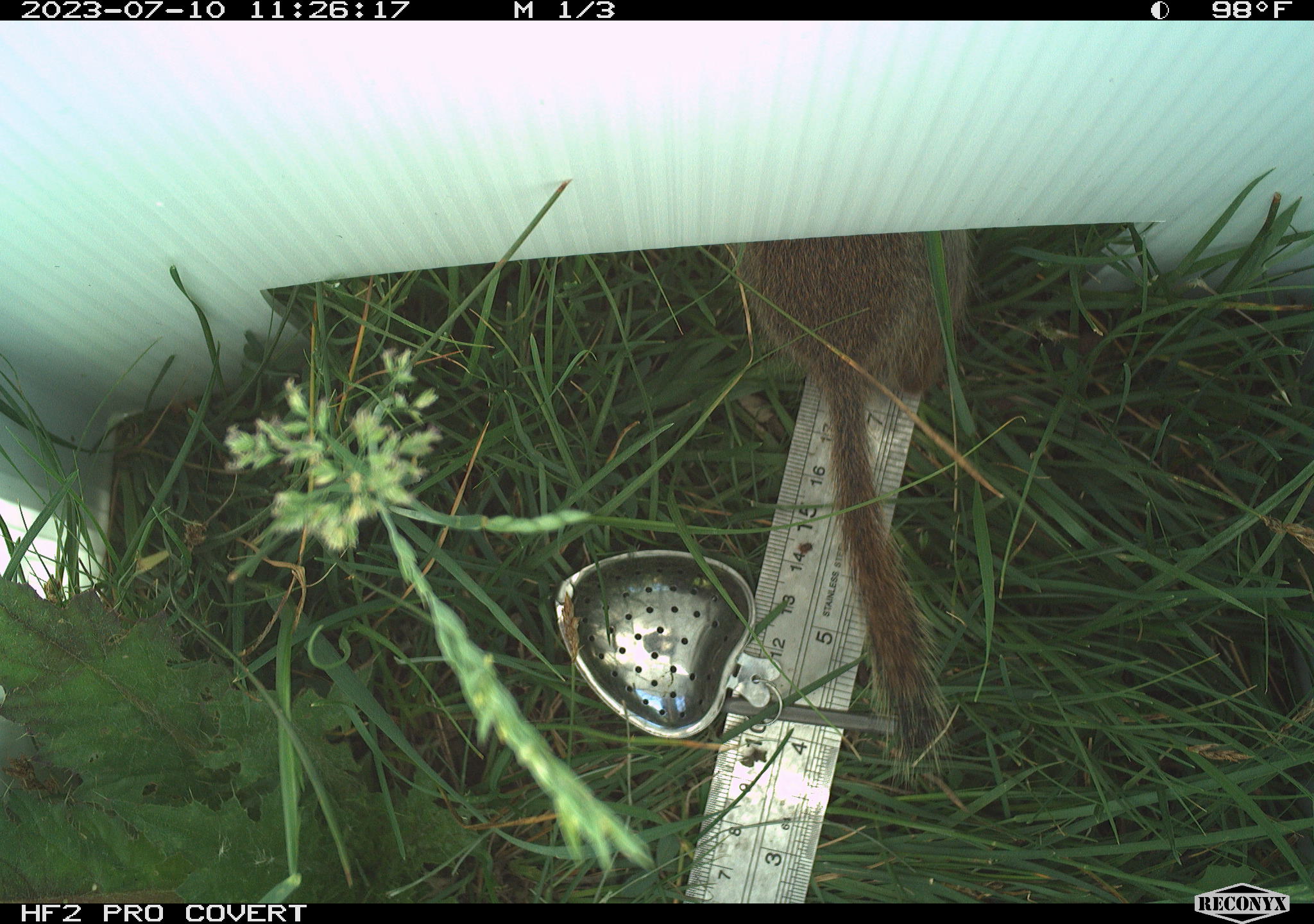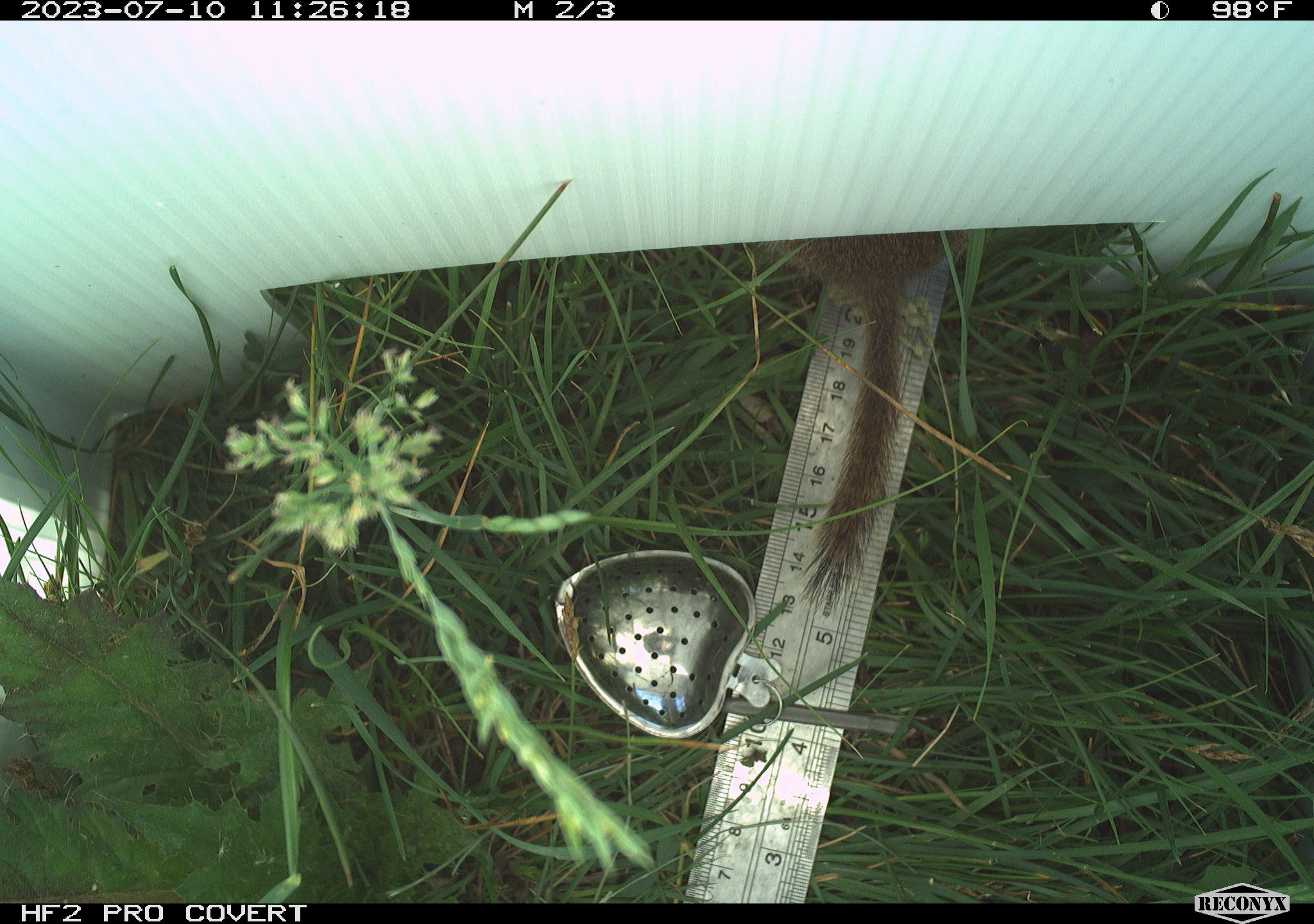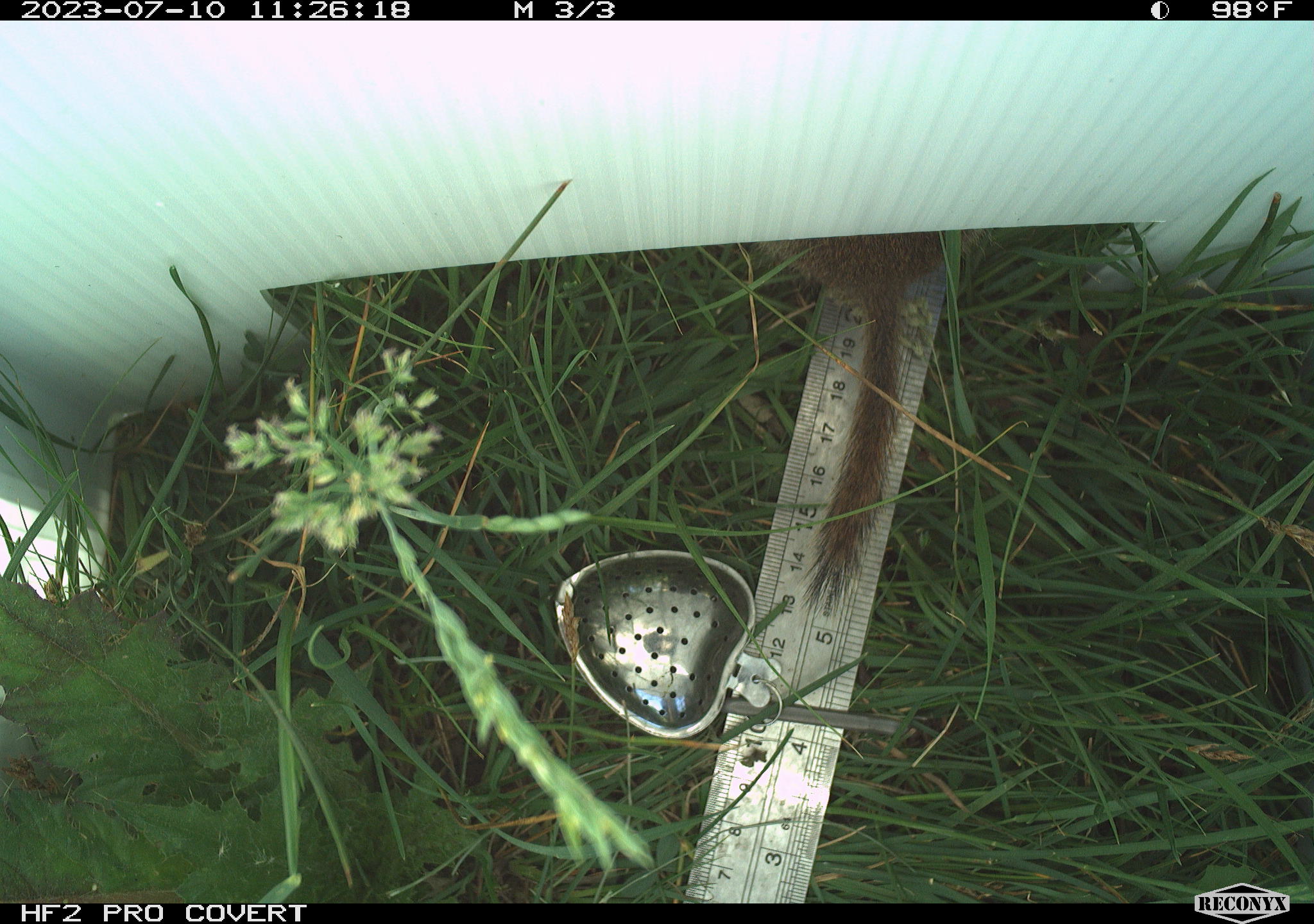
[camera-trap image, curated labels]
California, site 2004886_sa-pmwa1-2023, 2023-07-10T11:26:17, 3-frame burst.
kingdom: Animalia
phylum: Chordata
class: Mammalia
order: Rodentia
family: Sciuridae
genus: Urocitellus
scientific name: Urocitellus beldingi beldingi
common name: belding's ground squirrel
Belding's ground squirrel (Urocitellus beldingi beldingi).